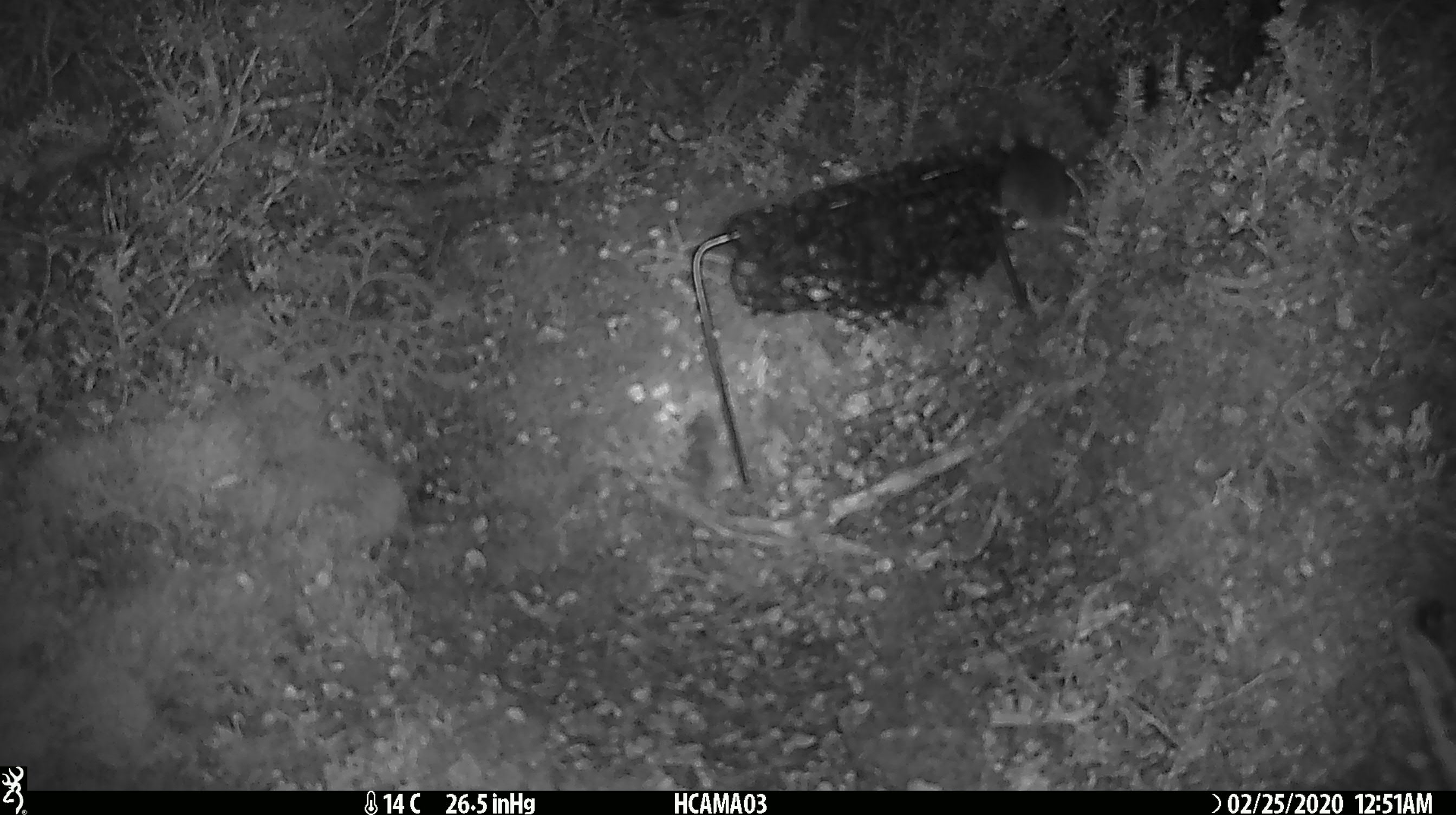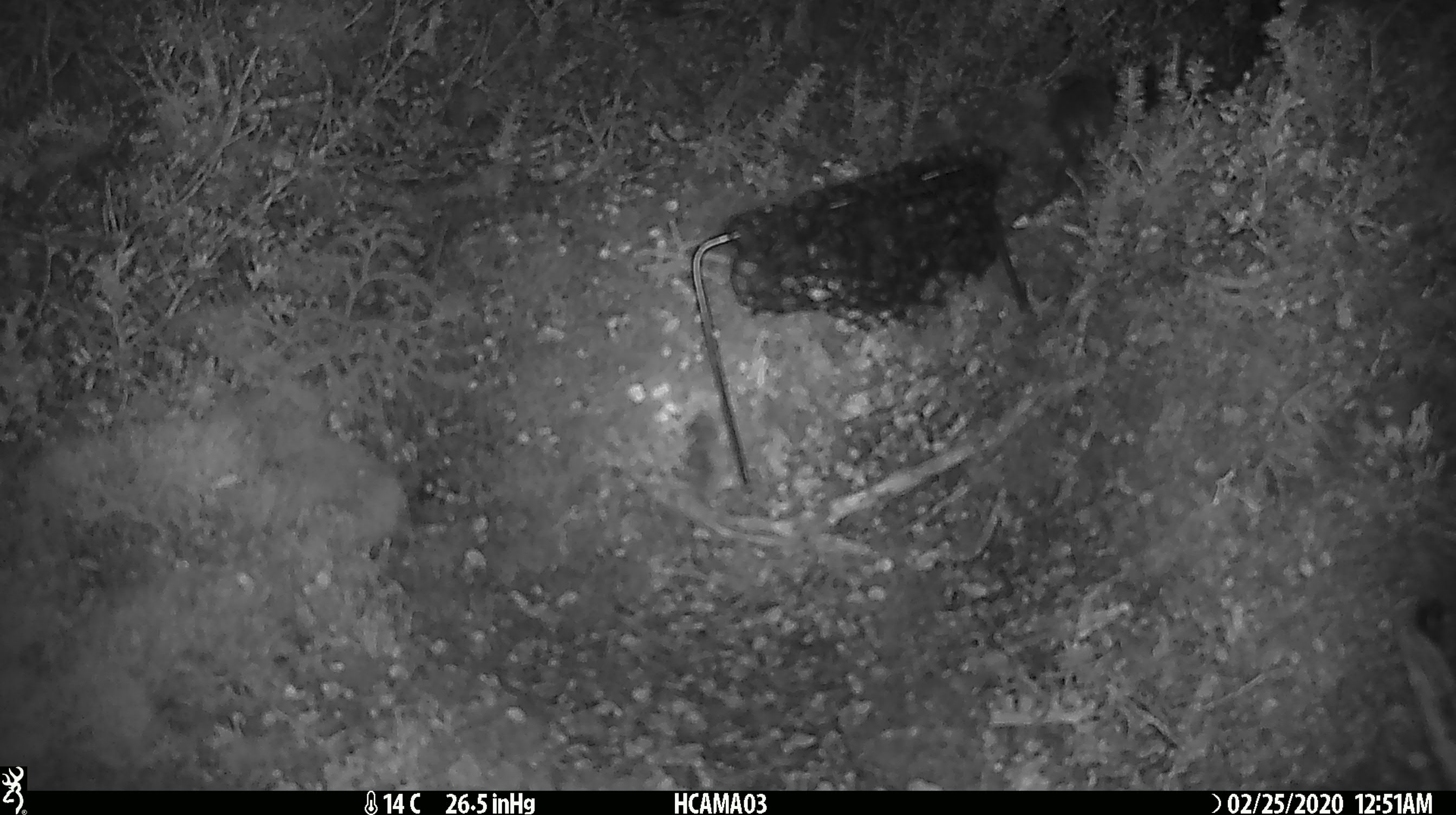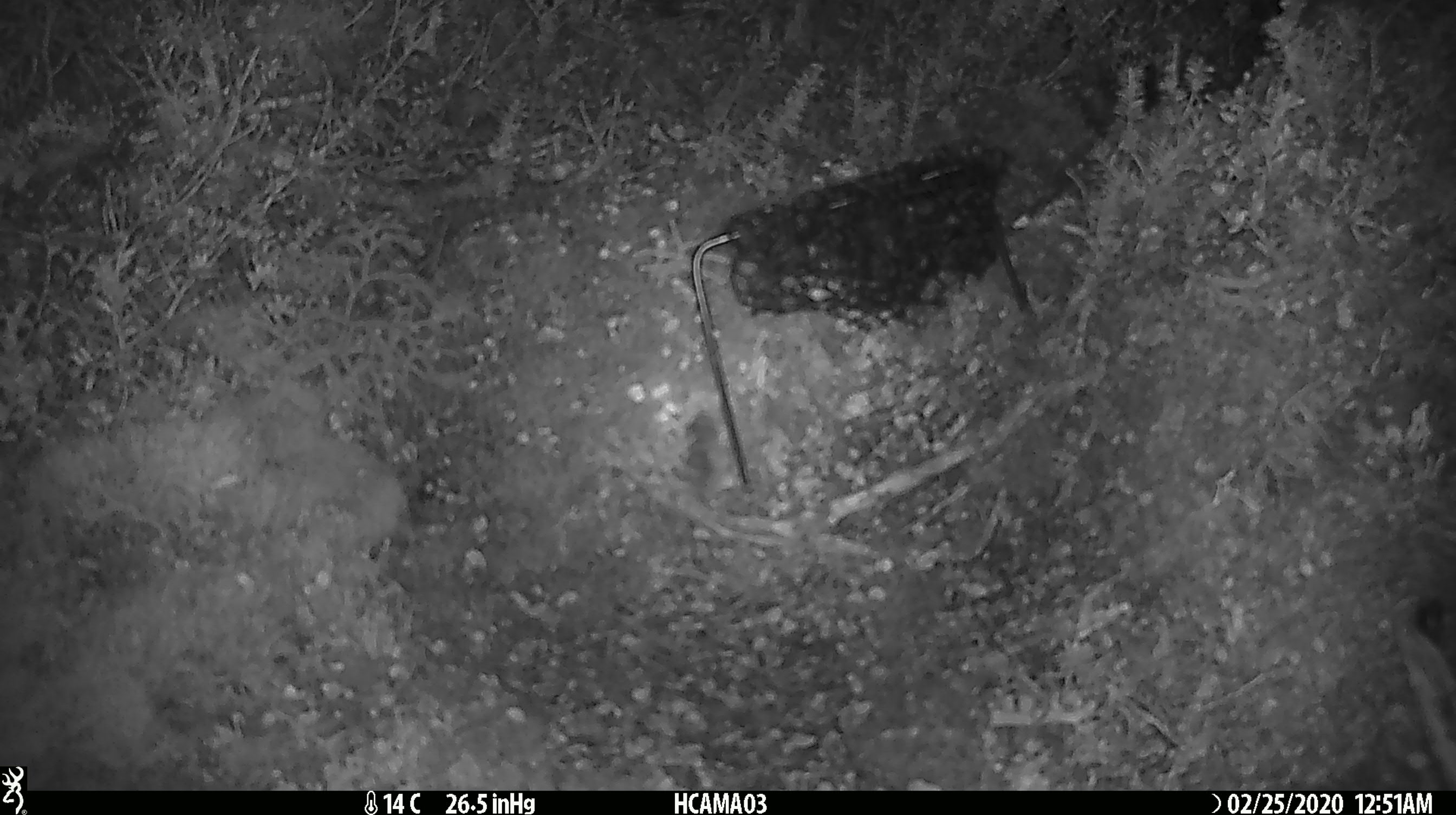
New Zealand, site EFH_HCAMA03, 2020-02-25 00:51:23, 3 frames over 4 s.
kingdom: Animalia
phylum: Chordata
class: Mammalia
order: Rodentia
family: Muridae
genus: Mus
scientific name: Mus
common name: mouse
Mouse (Mus).